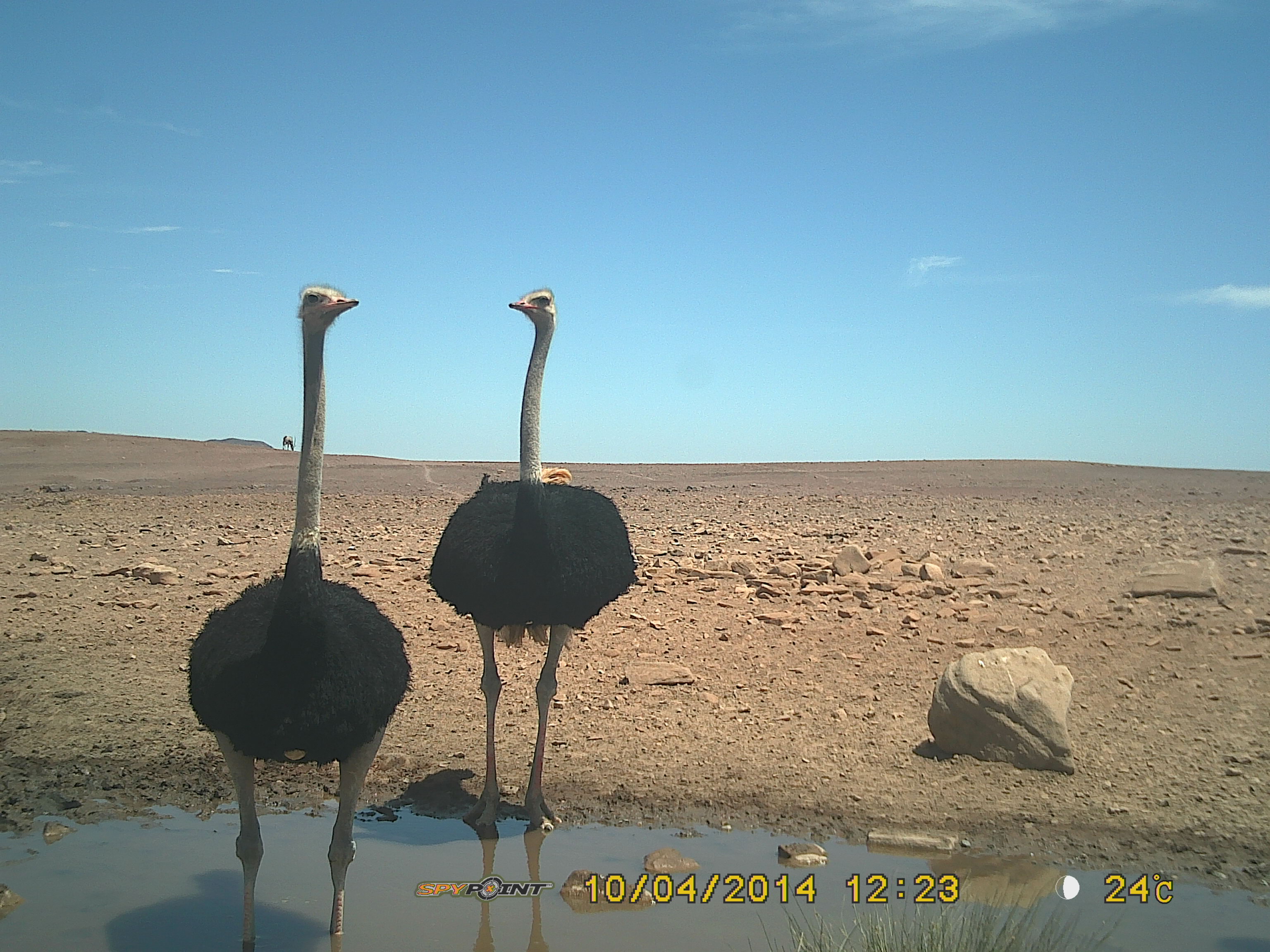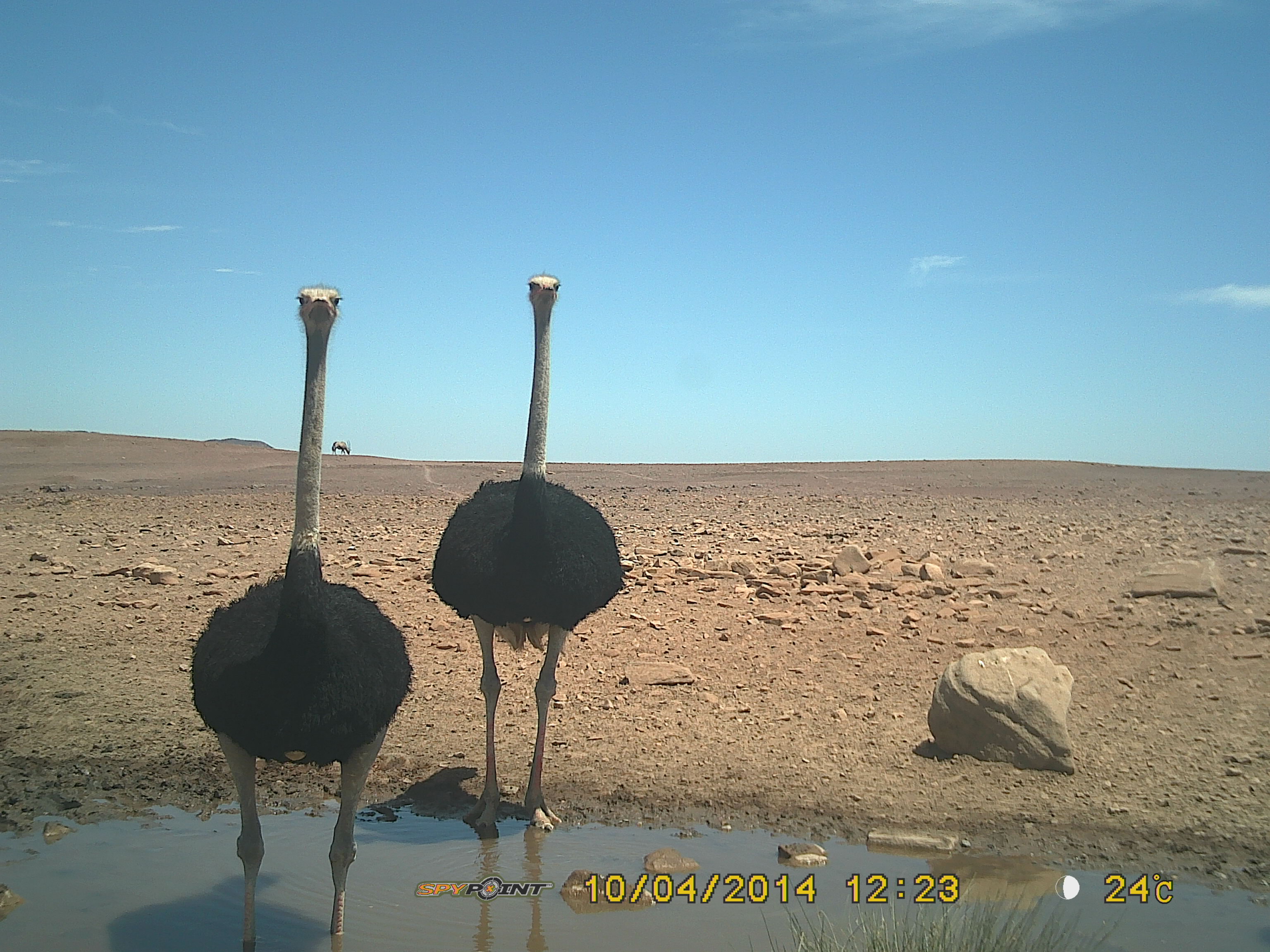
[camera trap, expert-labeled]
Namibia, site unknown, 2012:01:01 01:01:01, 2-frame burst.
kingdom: Animalia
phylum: Chordata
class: Aves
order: Struthioniformes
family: Struthionidae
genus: Struthio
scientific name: Struthio camelus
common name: common ostrich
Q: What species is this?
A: Struthio camelus (common ostrich).